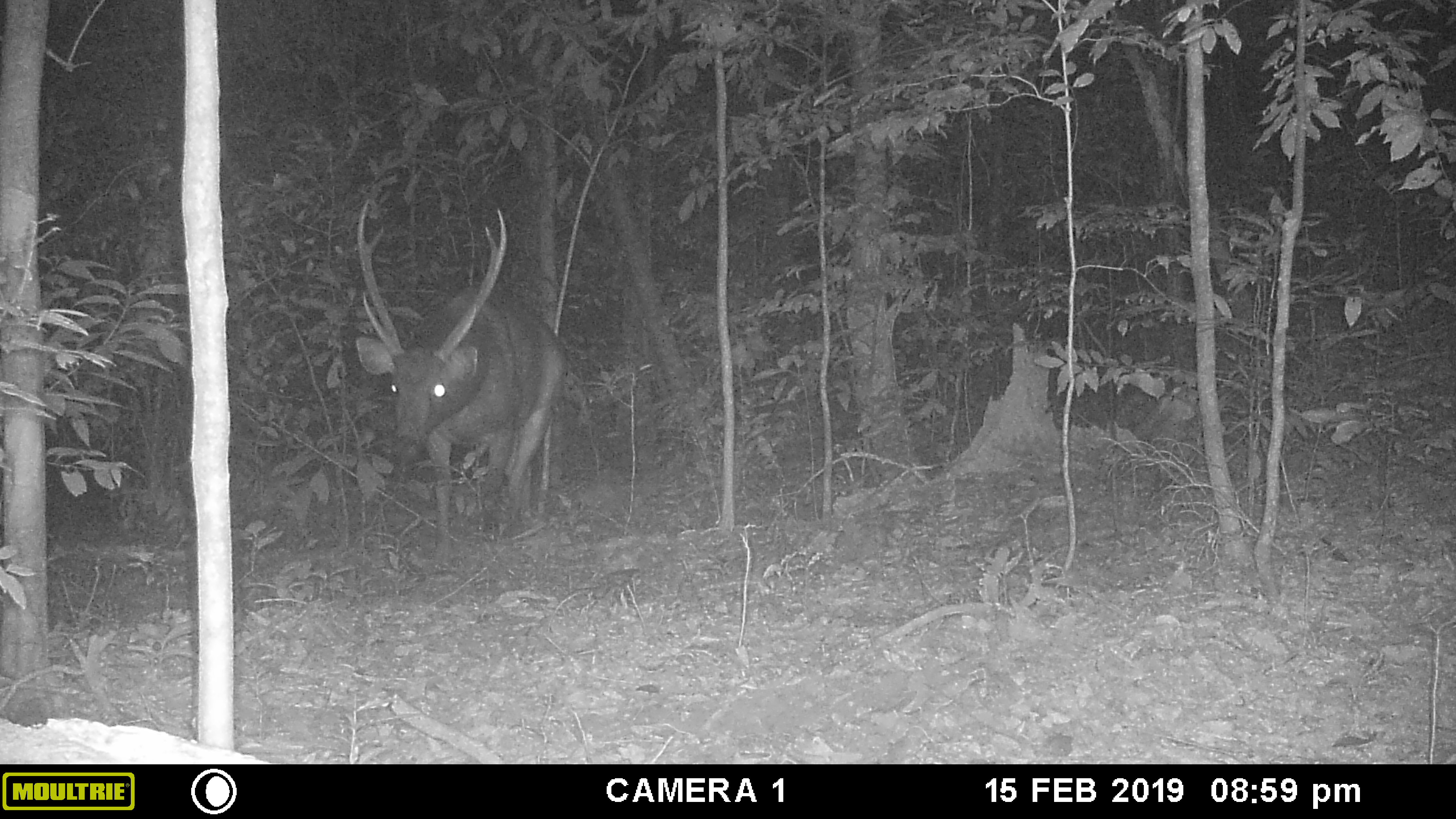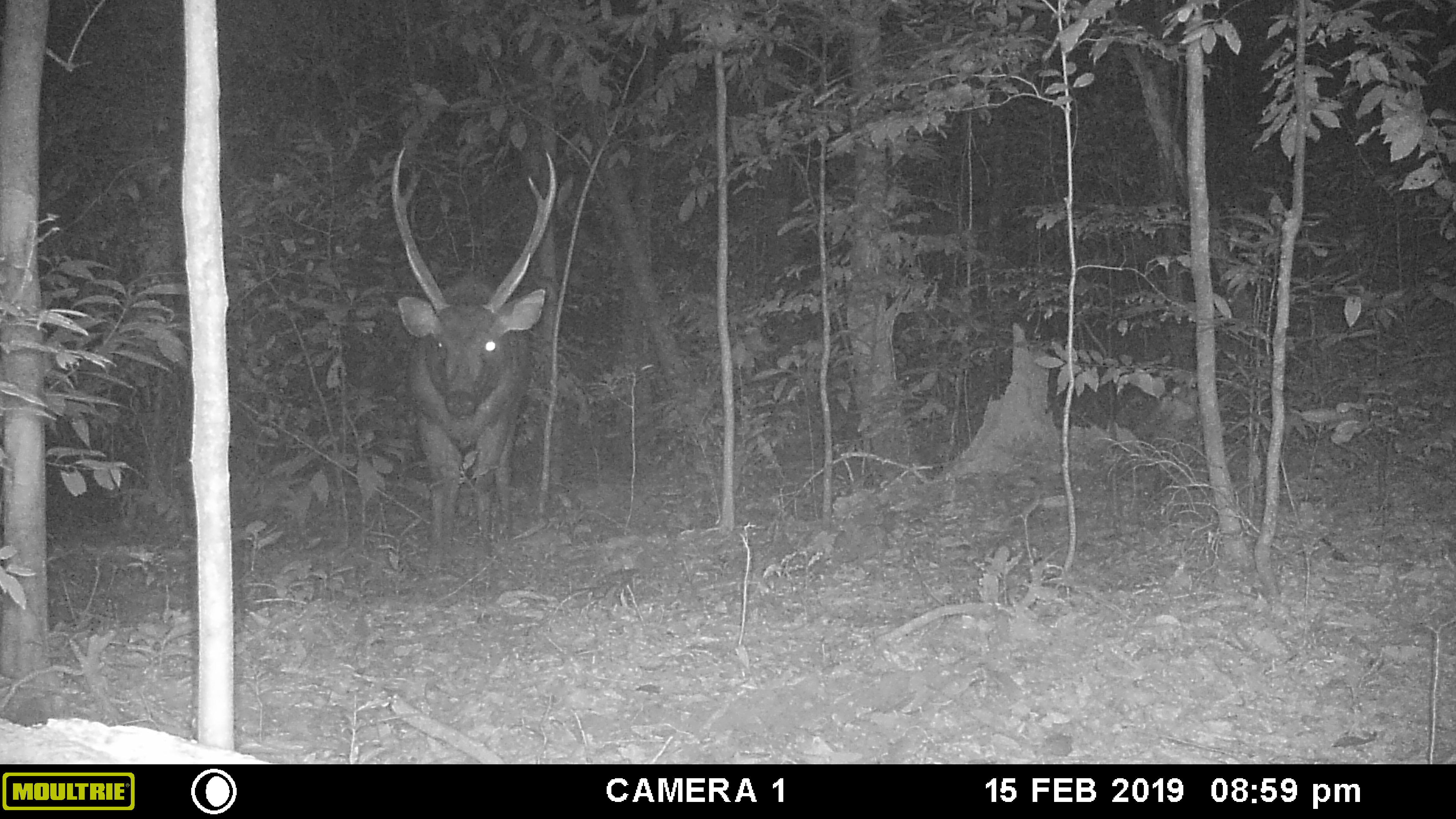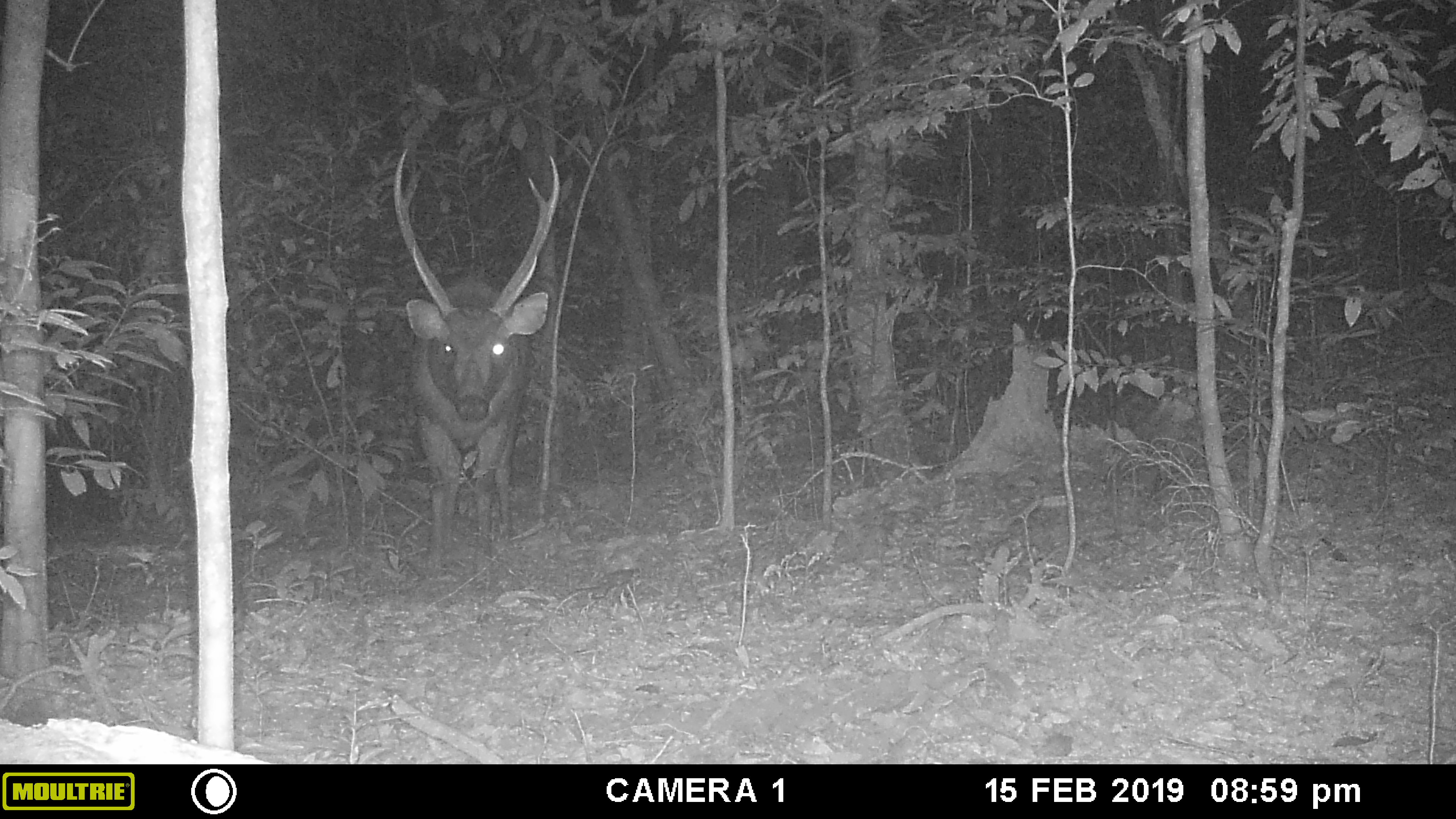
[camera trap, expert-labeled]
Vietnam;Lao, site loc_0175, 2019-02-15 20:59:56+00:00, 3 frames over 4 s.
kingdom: Animalia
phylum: Chordata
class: Mammalia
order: Artiodactyla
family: Cervidae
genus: Rusa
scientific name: Rusa unicolor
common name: sambar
Sambar (Rusa unicolor). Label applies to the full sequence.